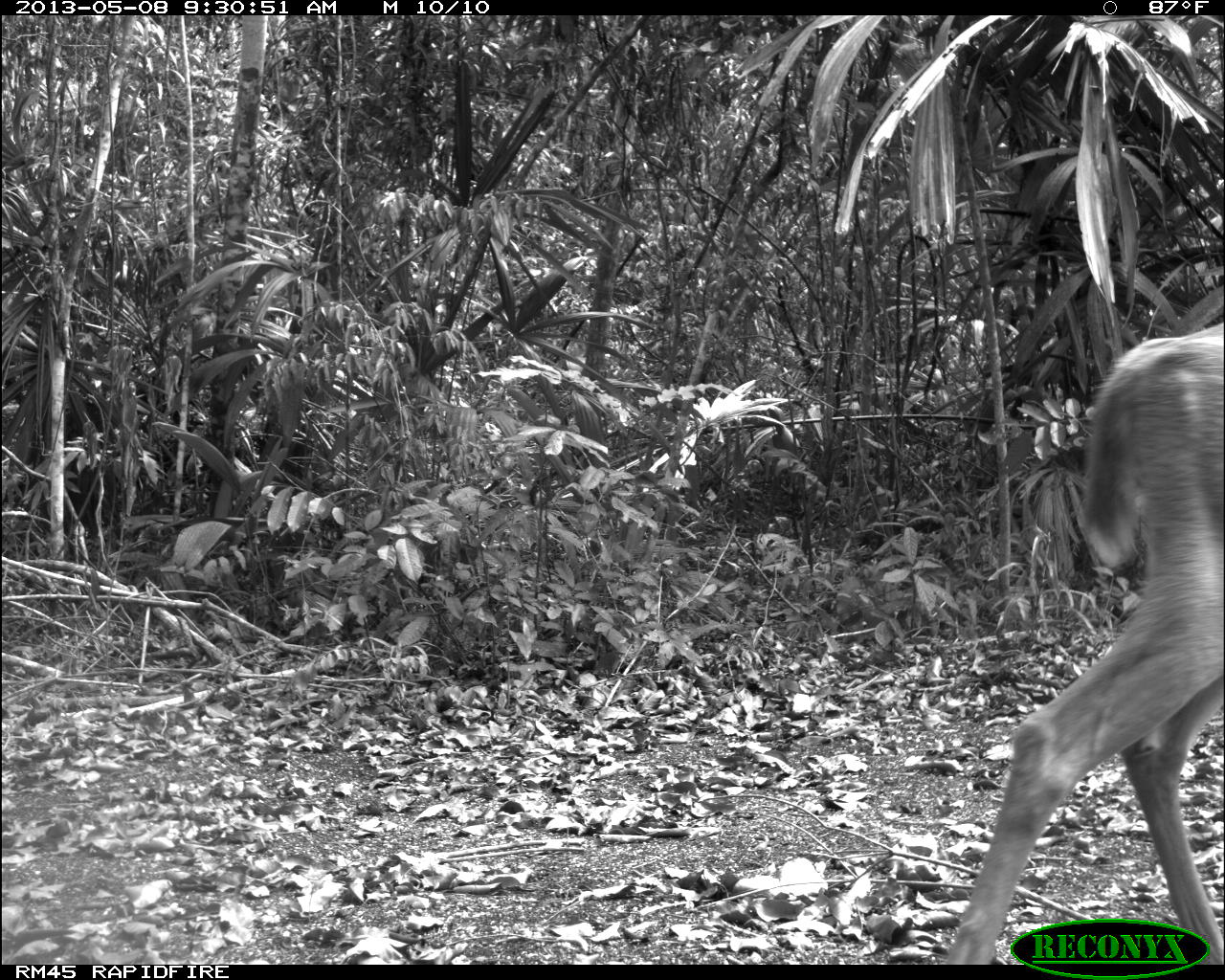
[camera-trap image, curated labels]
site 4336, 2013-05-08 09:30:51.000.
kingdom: Animalia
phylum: Chordata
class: Mammalia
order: Artiodactyla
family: Cervidae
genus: Odocoileus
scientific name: Odocoileus virginianus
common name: white-tailed deer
Odocoileus virginianus (white-tailed deer), count 2.